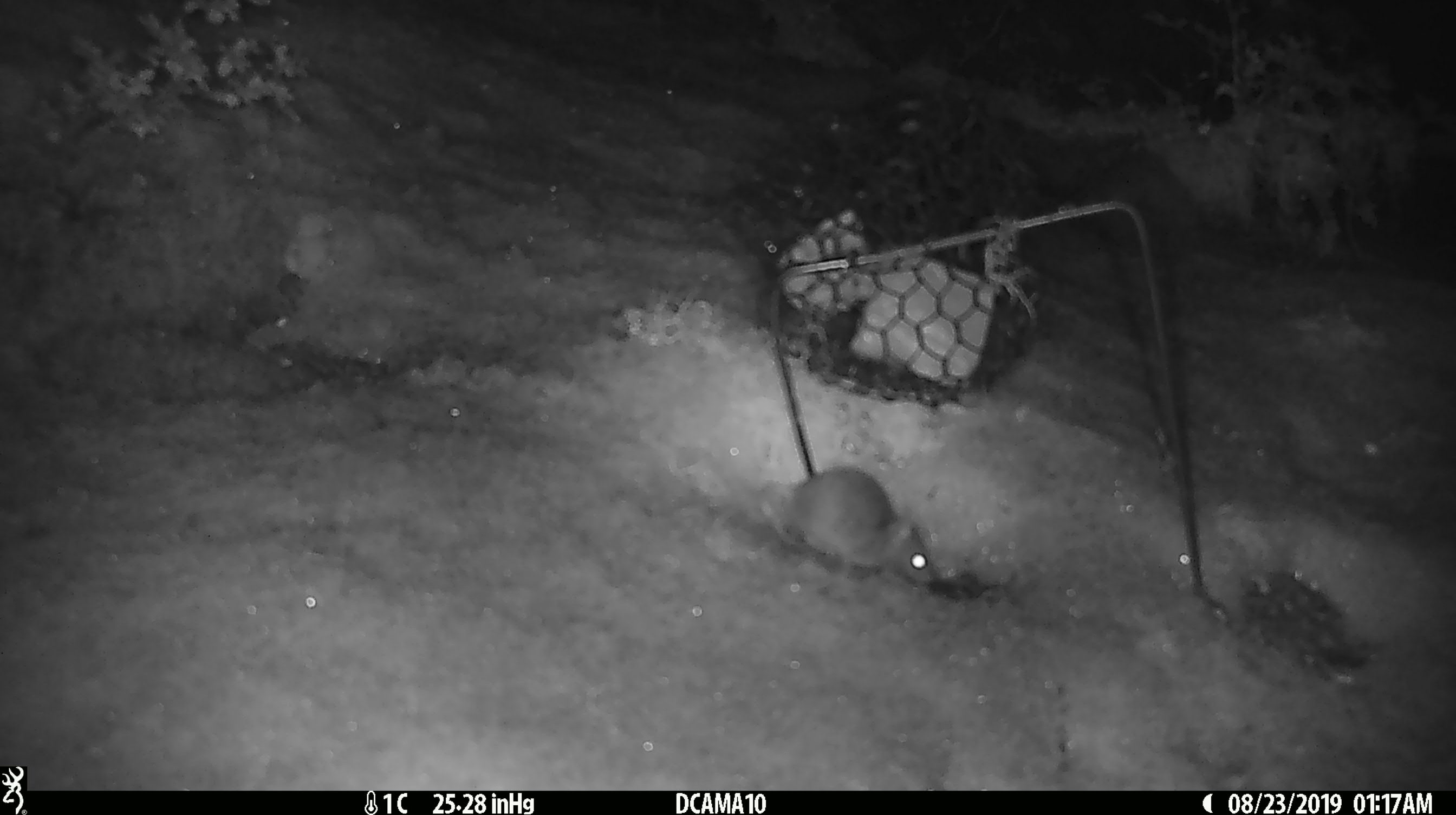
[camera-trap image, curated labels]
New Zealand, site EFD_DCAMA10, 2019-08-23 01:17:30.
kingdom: Animalia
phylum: Chordata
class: Mammalia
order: Rodentia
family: Muridae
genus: Mus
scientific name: Mus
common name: mouse